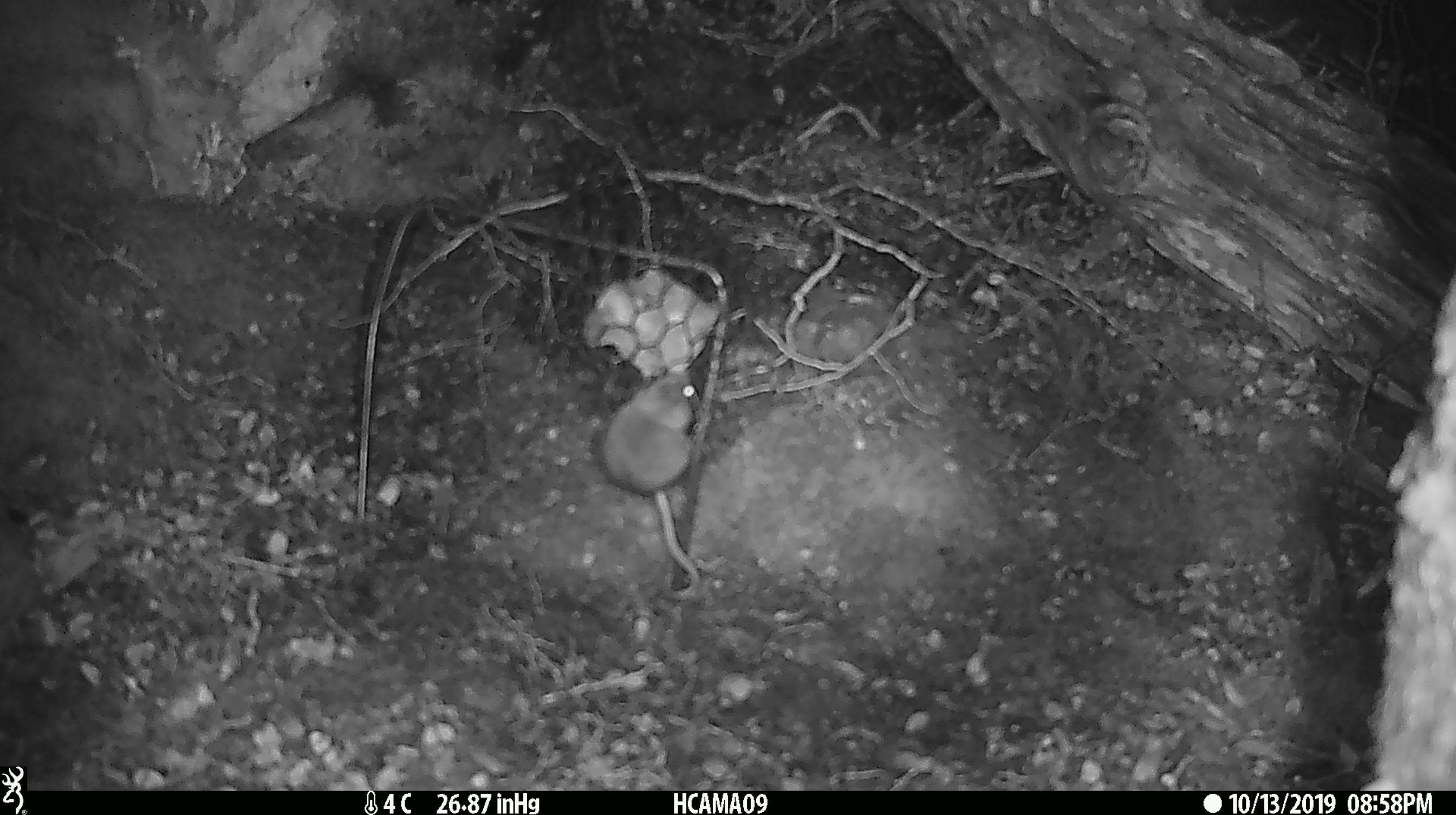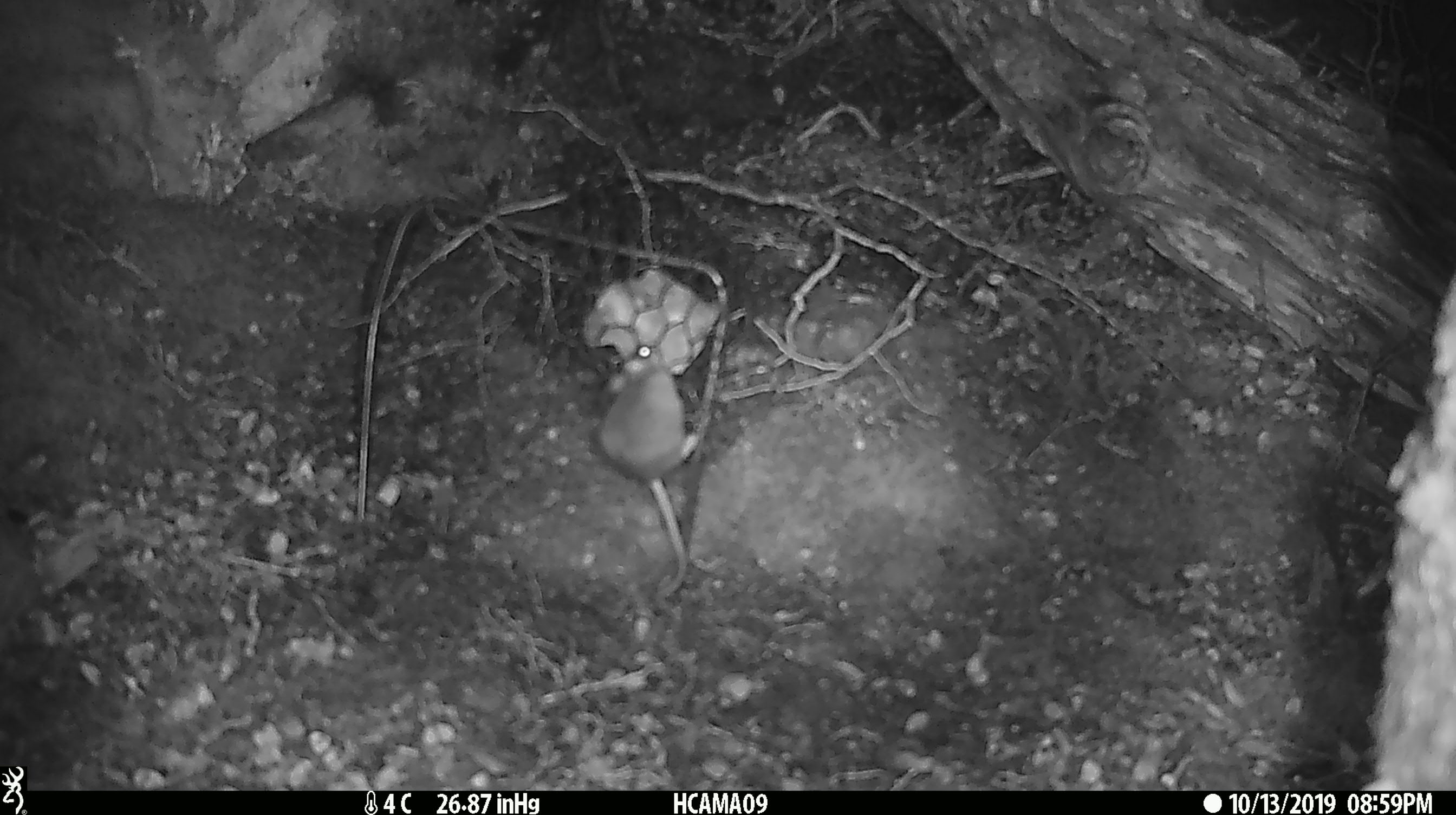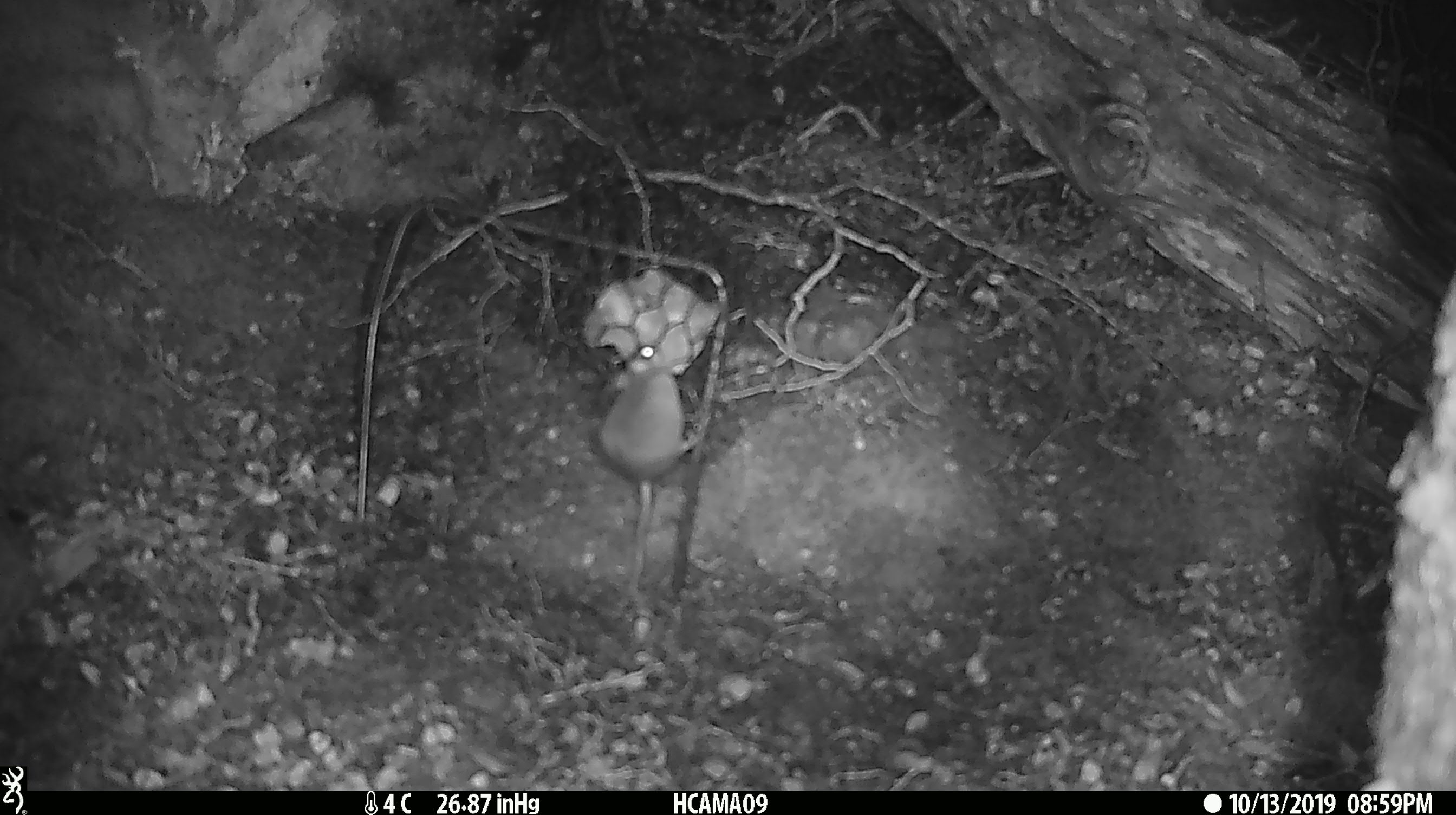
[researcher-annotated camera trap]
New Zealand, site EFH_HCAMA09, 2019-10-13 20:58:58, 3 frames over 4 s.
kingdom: Animalia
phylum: Chordata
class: Mammalia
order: Rodentia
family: Muridae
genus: Mus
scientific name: Mus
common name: mouse